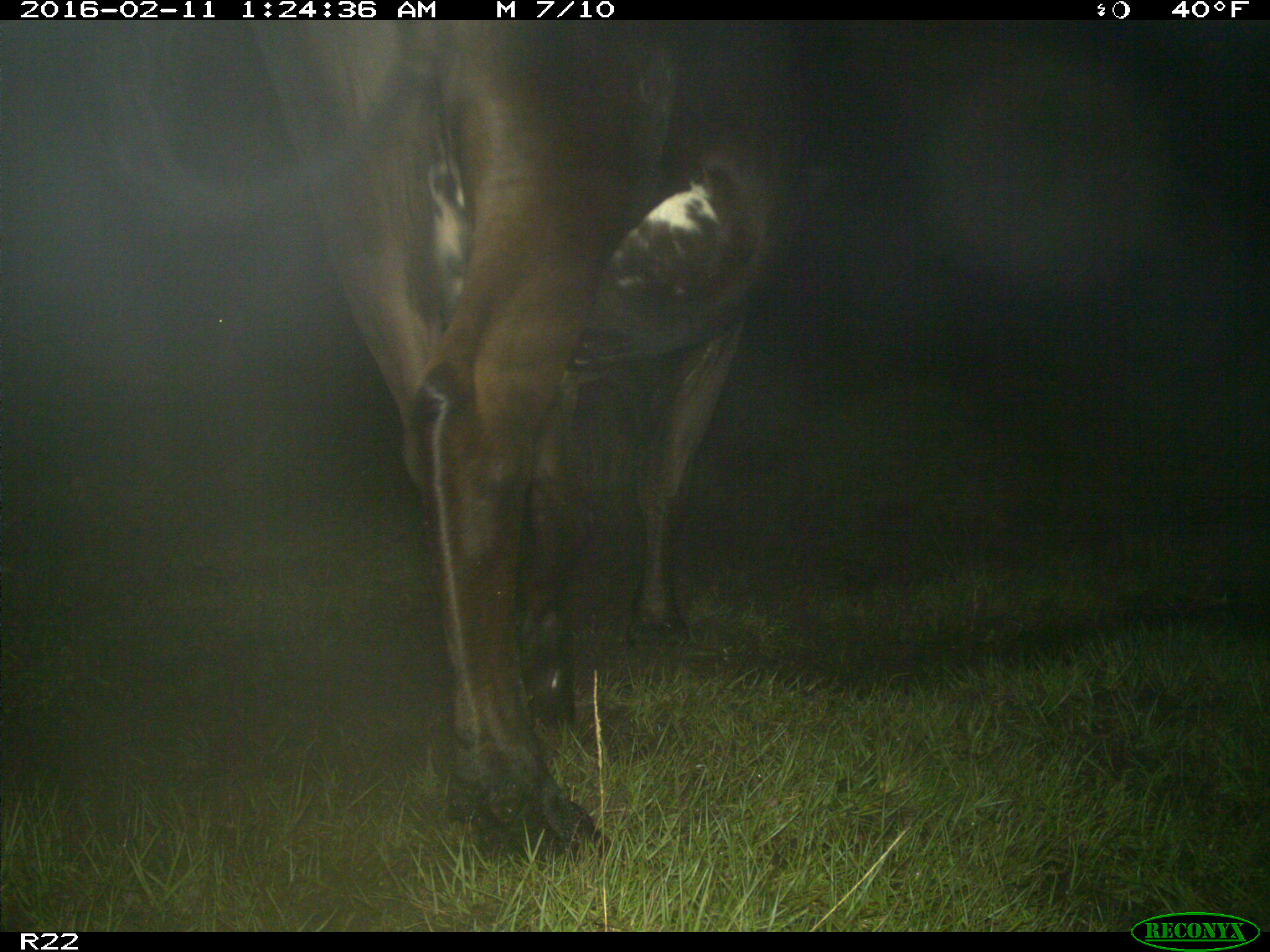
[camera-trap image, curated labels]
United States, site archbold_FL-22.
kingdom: Animalia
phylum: Chordata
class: Mammalia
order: Artiodactyla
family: Bovidae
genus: Bos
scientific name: Bos taurus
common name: domestic cow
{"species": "Bos taurus (domestic cow)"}